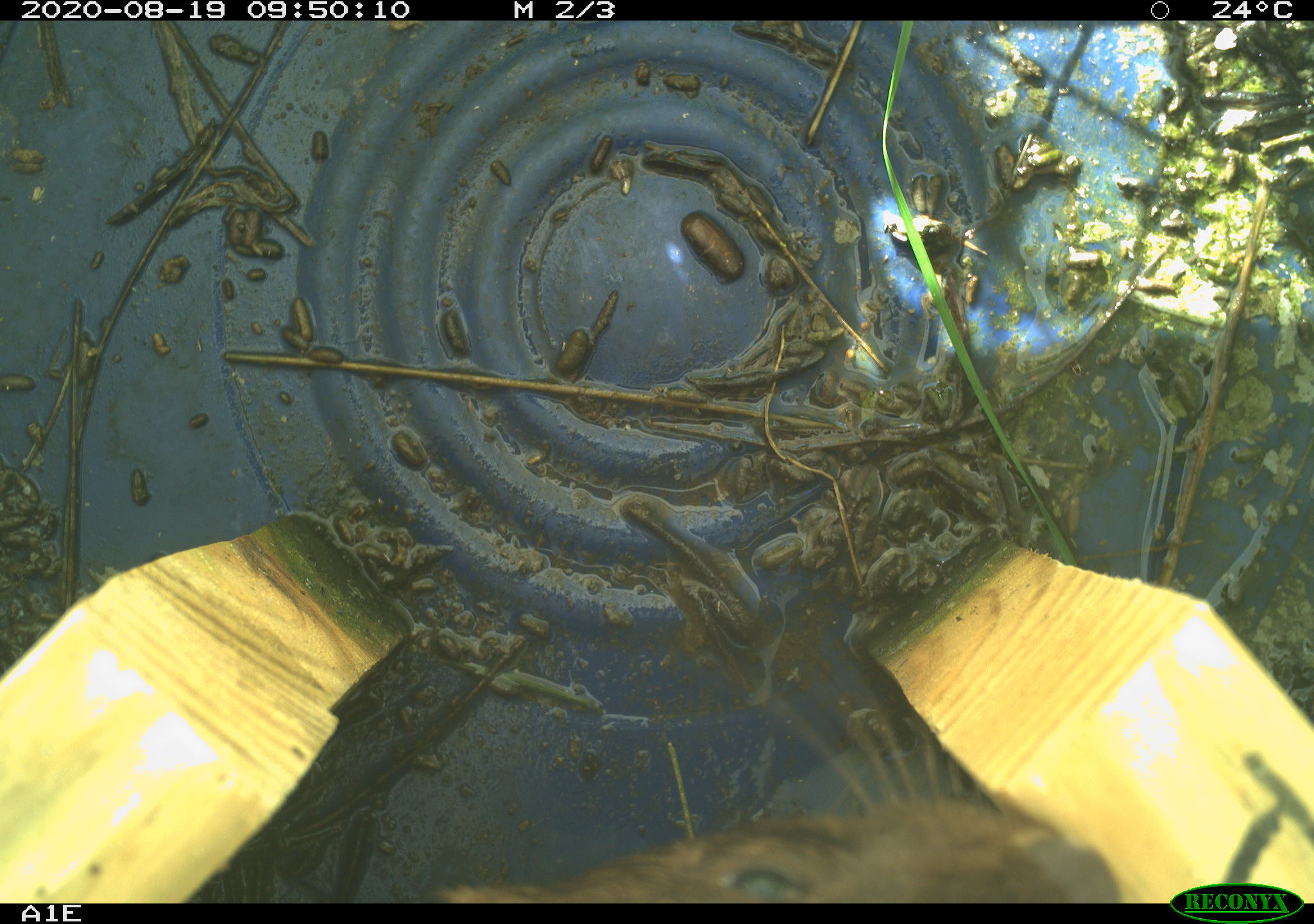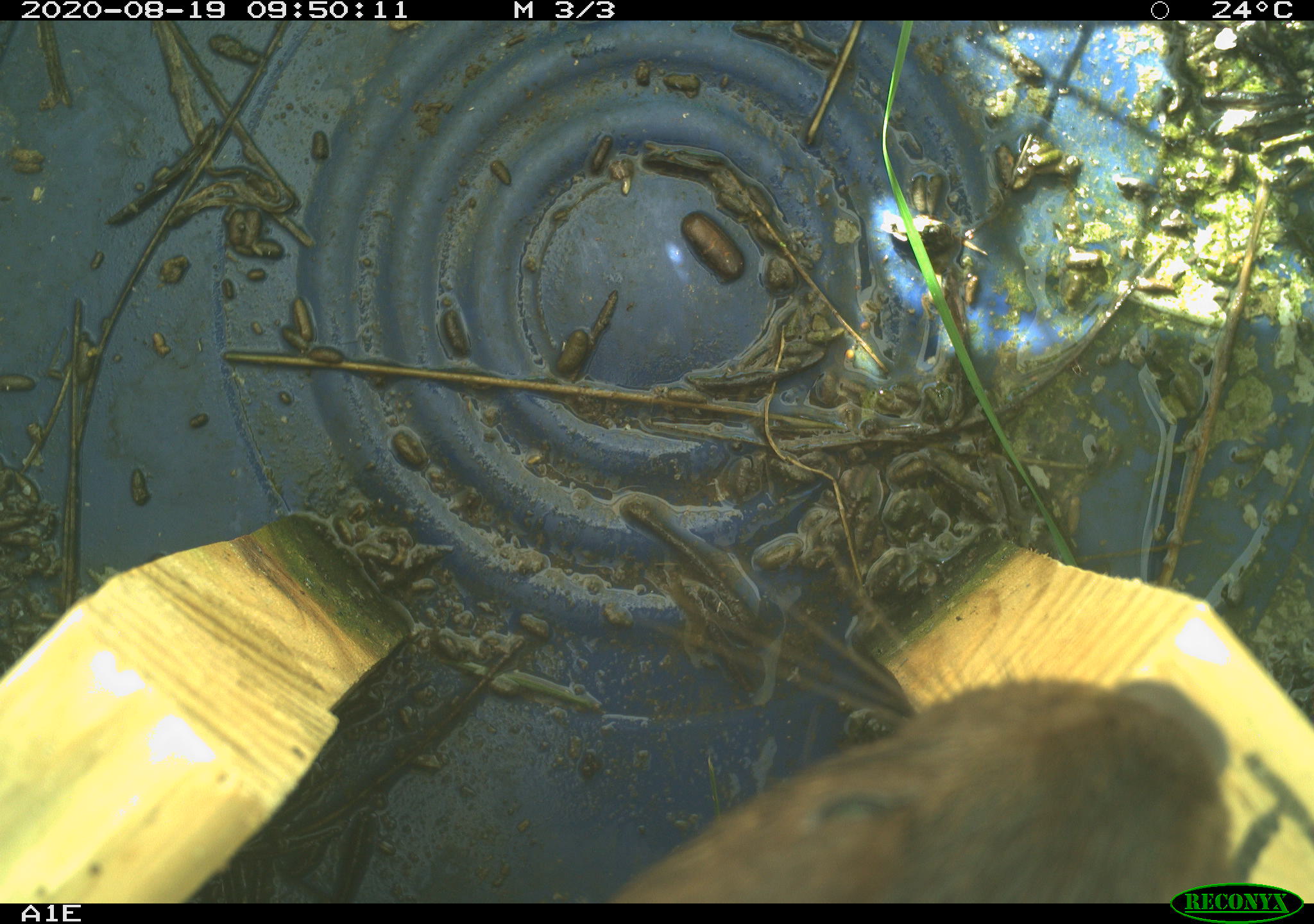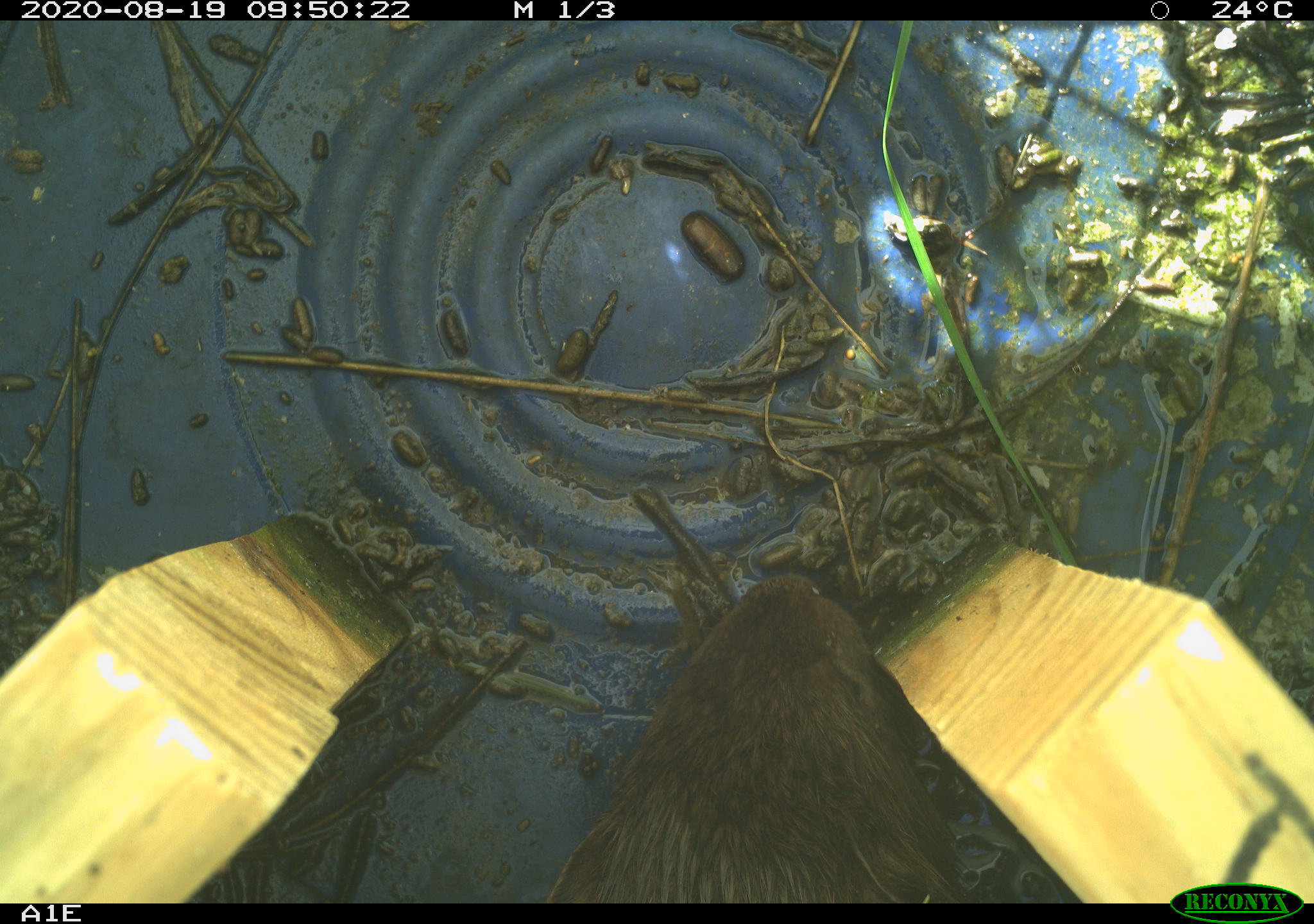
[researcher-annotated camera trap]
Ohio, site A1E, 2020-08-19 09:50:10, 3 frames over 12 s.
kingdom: Animalia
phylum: Chordata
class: Mammalia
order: Carnivora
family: Mustelidae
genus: Neogale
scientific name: Neogale vison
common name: american mink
American mink (Neogale vison).